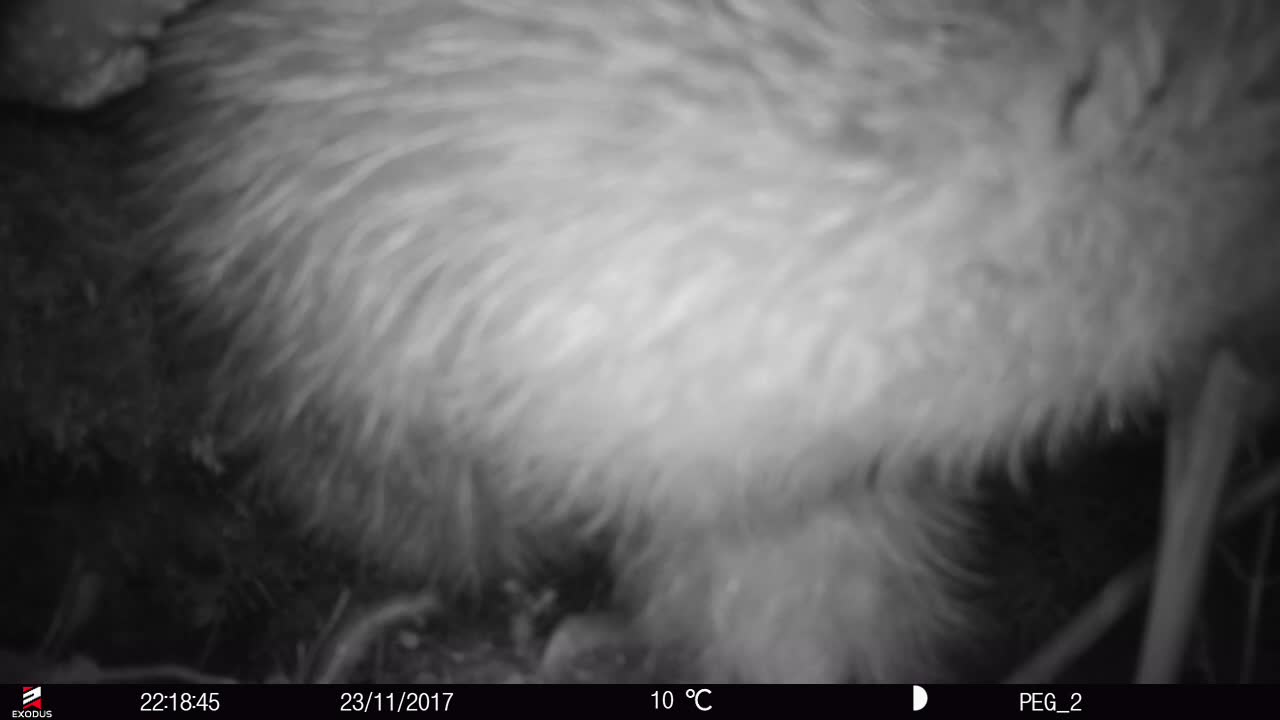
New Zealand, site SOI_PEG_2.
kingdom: Animalia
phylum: Chordata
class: Aves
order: Apterygiformes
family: Apterygidae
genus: Apteryx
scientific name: Apteryx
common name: kiwi